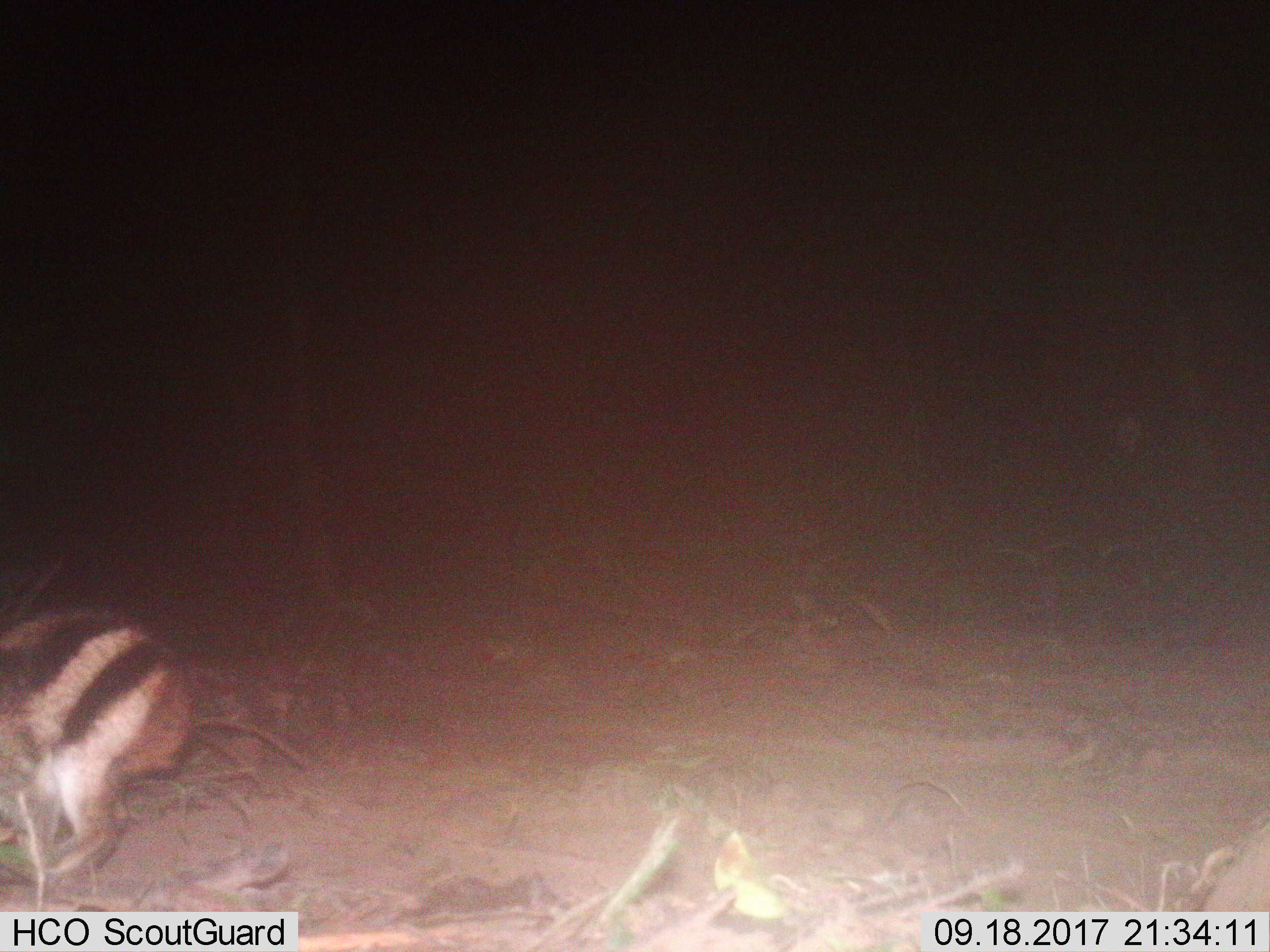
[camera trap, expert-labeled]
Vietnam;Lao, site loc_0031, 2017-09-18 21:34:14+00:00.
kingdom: Animalia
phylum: Chordata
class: Mammalia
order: Lagomorpha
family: Leporidae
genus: Nesolagus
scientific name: Nesolagus timminsi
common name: annamite striped rabbit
Annamite striped rabbit (Nesolagus timminsi). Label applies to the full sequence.